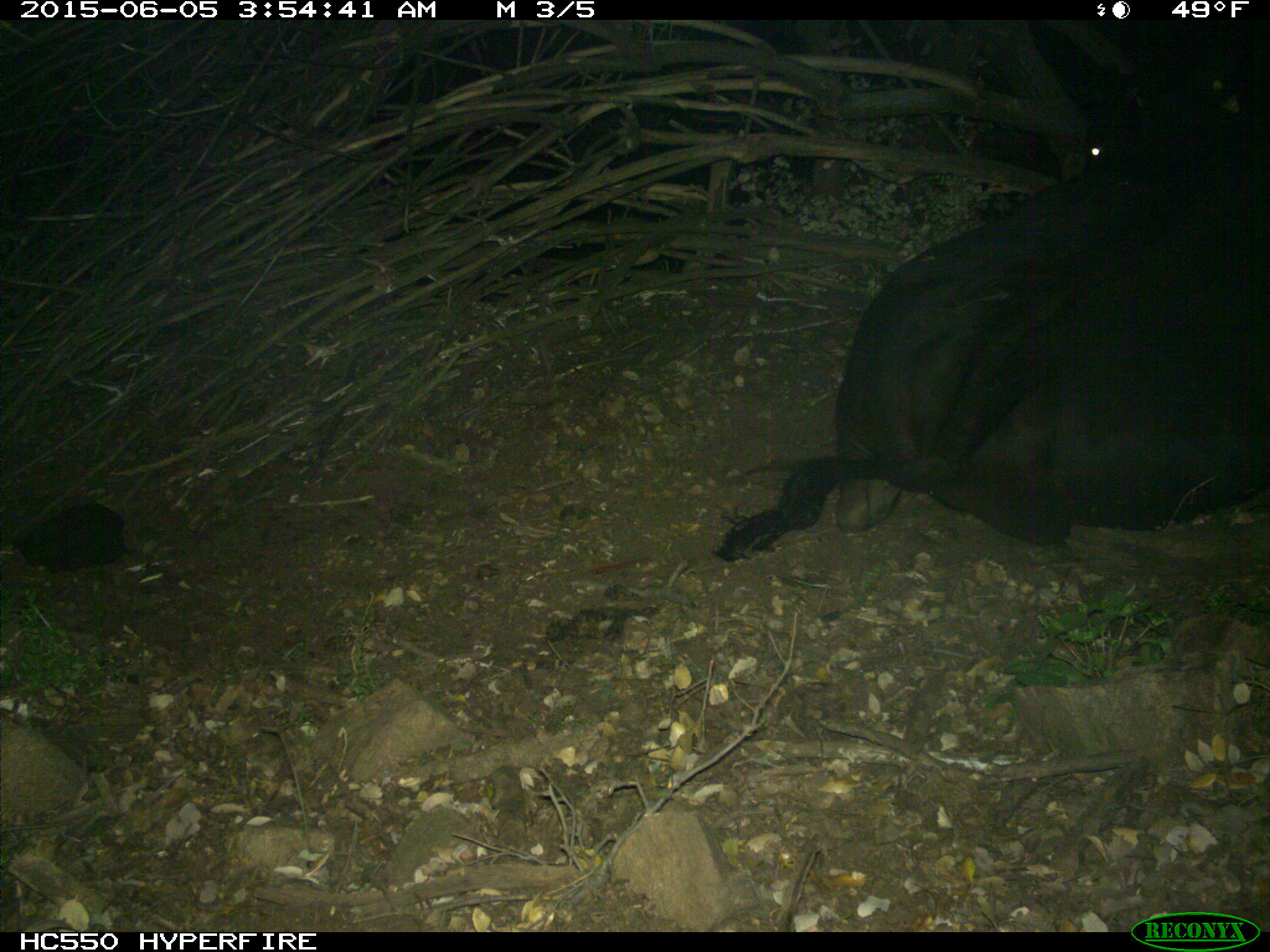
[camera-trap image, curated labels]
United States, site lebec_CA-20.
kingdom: Animalia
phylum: Chordata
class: Mammalia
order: Artiodactyla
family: Bovidae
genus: Bos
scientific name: Bos taurus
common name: domestic cow